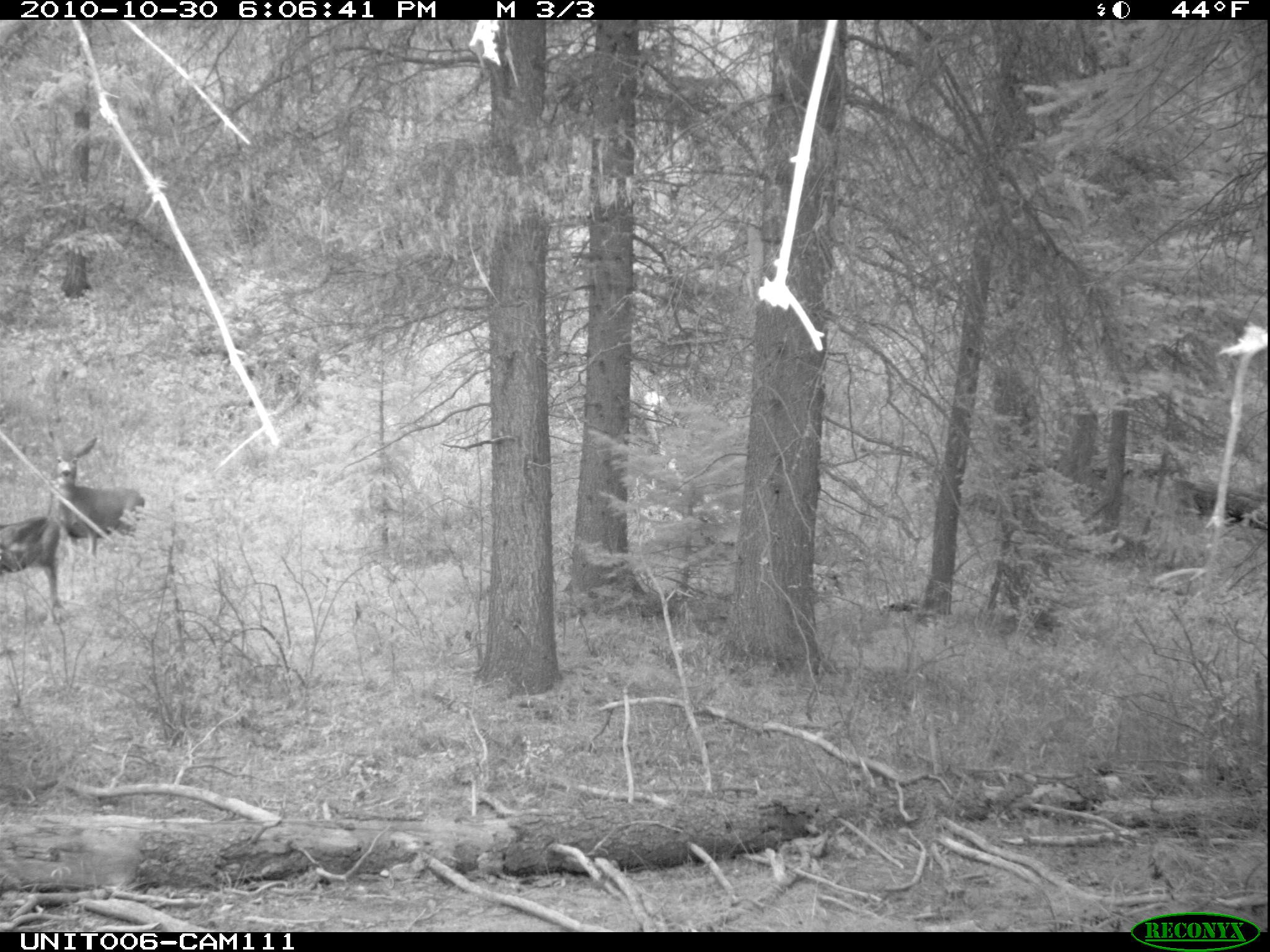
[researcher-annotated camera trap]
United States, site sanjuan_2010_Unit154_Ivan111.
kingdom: Animalia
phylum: Chordata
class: Mammalia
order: Artiodactyla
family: Cervidae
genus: Odocoileus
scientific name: Odocoileus hemionus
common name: mule deer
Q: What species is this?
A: Odocoileus hemionus (mule deer).